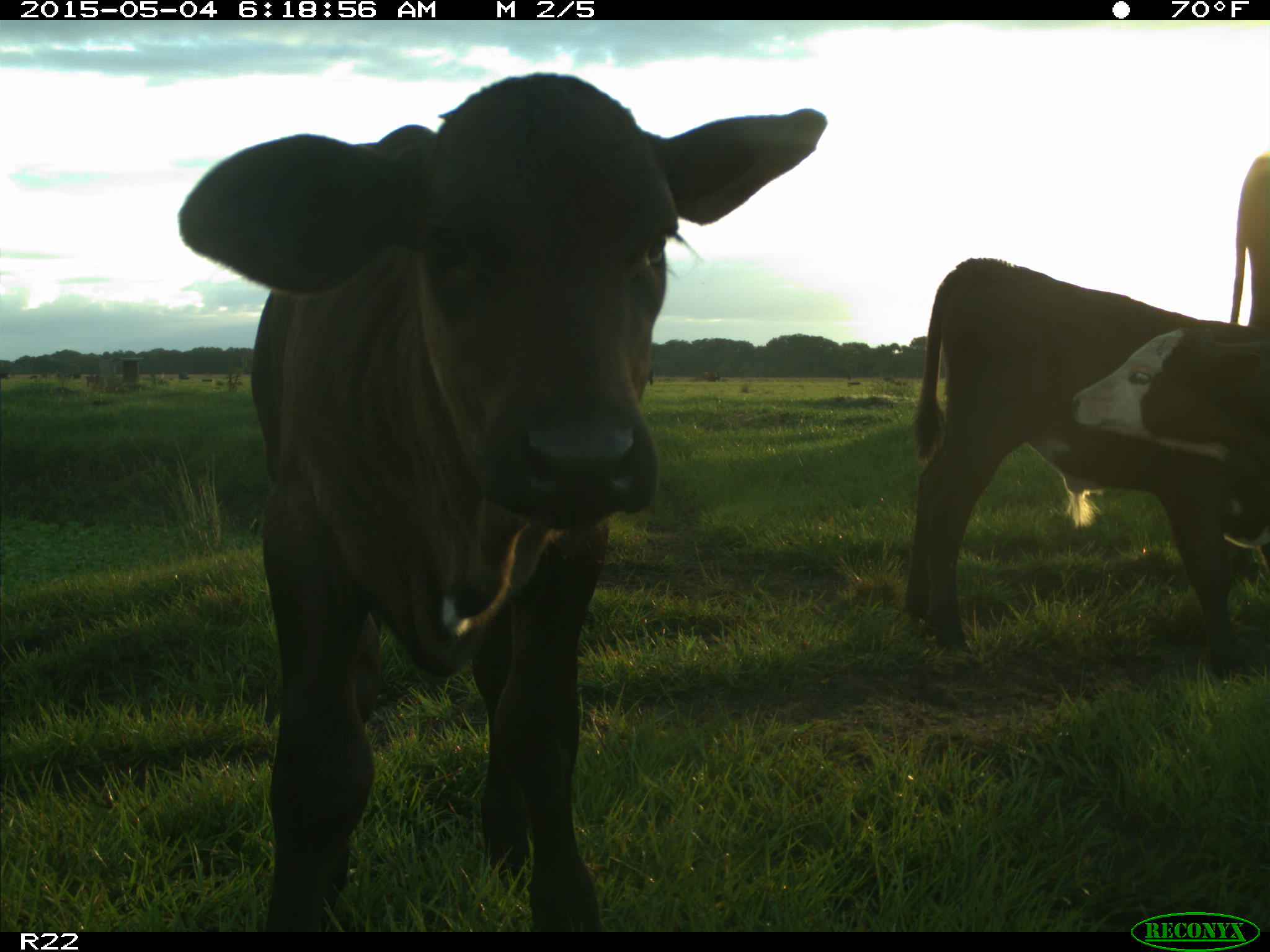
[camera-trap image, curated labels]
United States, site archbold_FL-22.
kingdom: Animalia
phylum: Chordata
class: Mammalia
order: Artiodactyla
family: Bovidae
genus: Bos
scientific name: Bos taurus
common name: domestic cow